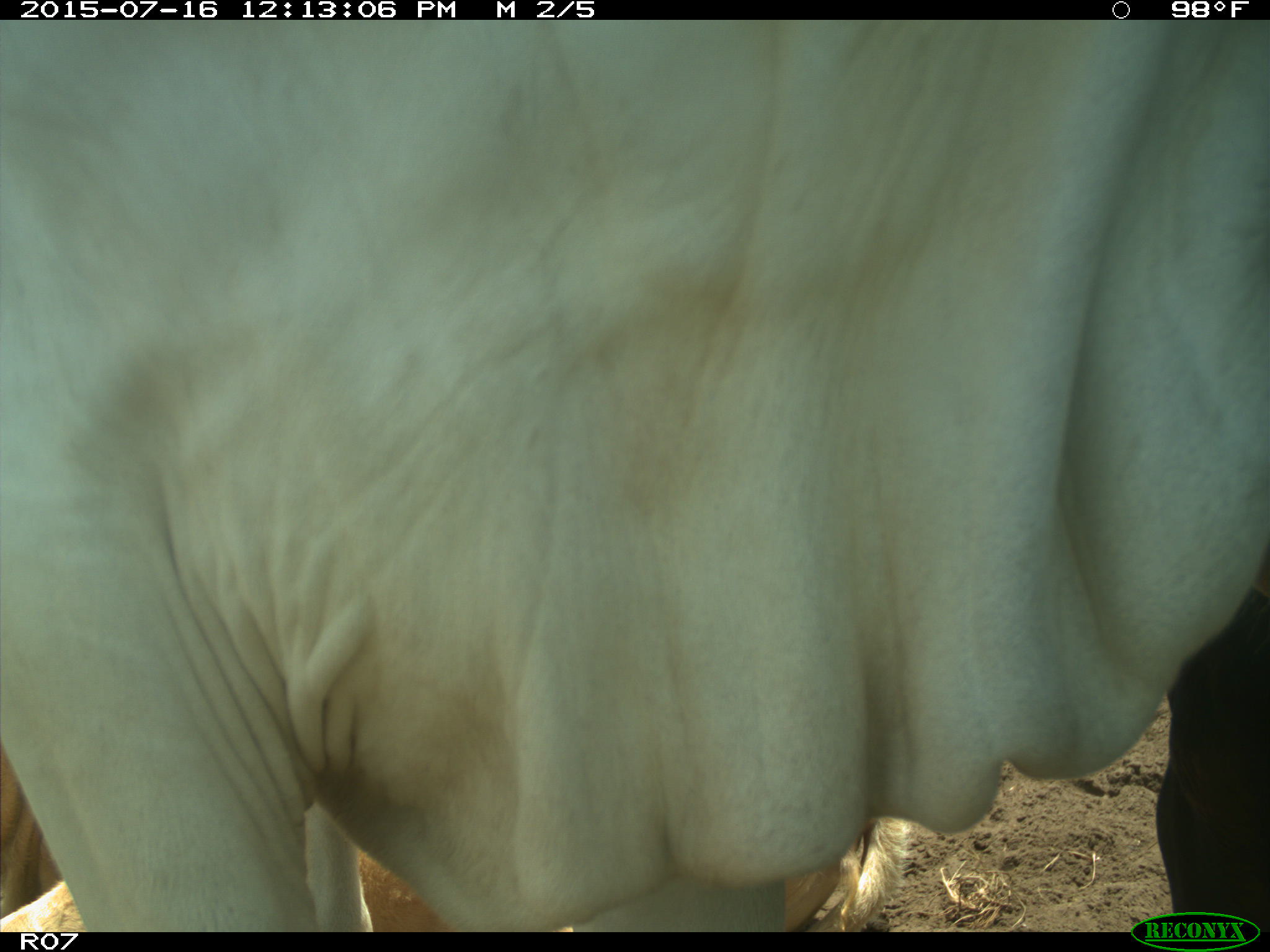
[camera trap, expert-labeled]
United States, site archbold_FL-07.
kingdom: Animalia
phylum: Chordata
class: Mammalia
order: Artiodactyla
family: Bovidae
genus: Bos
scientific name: Bos taurus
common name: domestic cow